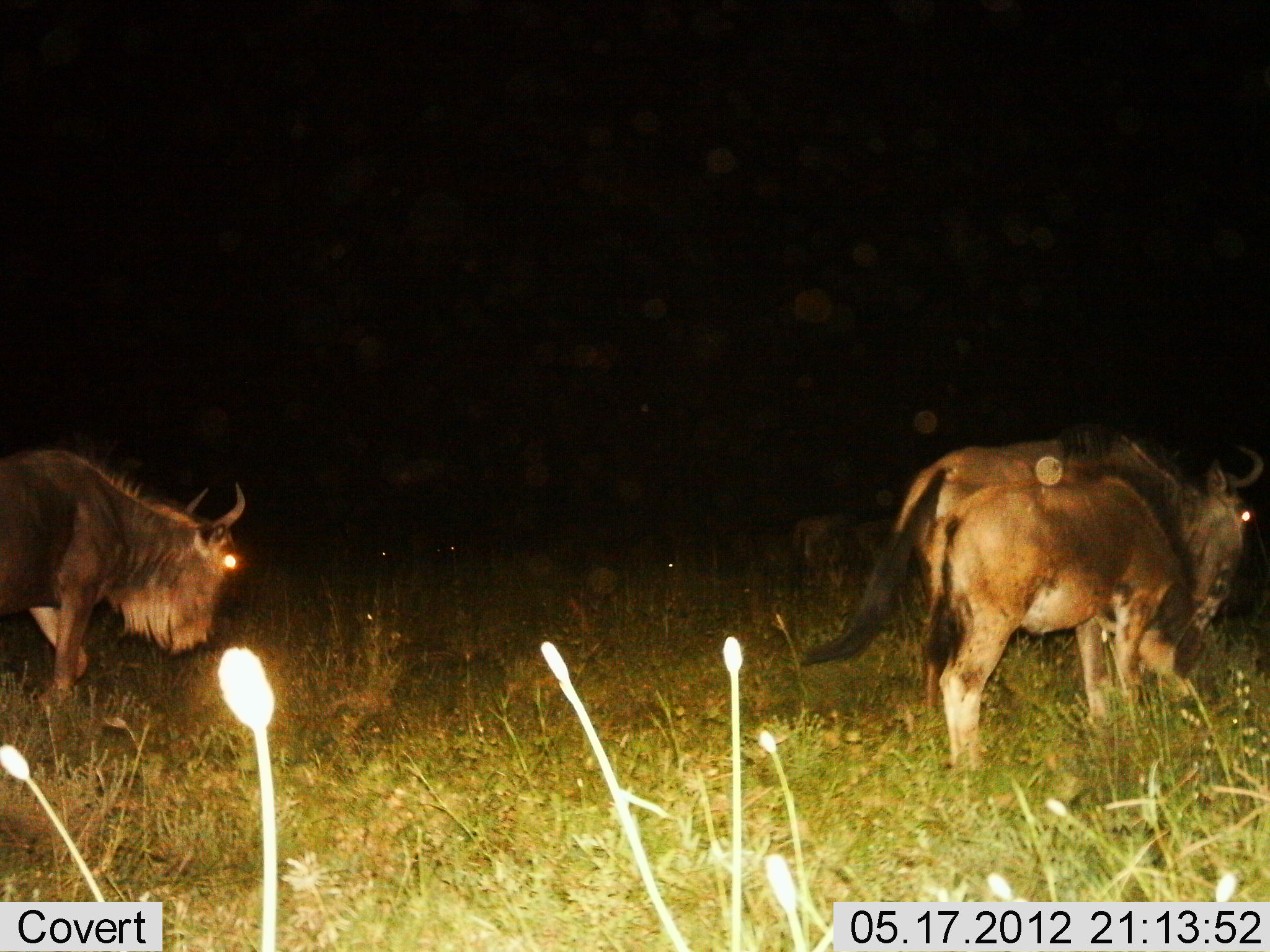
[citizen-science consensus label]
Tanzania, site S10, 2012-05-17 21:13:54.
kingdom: Animalia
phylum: Chordata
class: Mammalia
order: Artiodactyla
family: Bovidae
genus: Connochaetes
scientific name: Connochaetes taurinus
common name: blue wildebeest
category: wildebeest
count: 4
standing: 30%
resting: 10%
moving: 80%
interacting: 0%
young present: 40%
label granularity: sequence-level